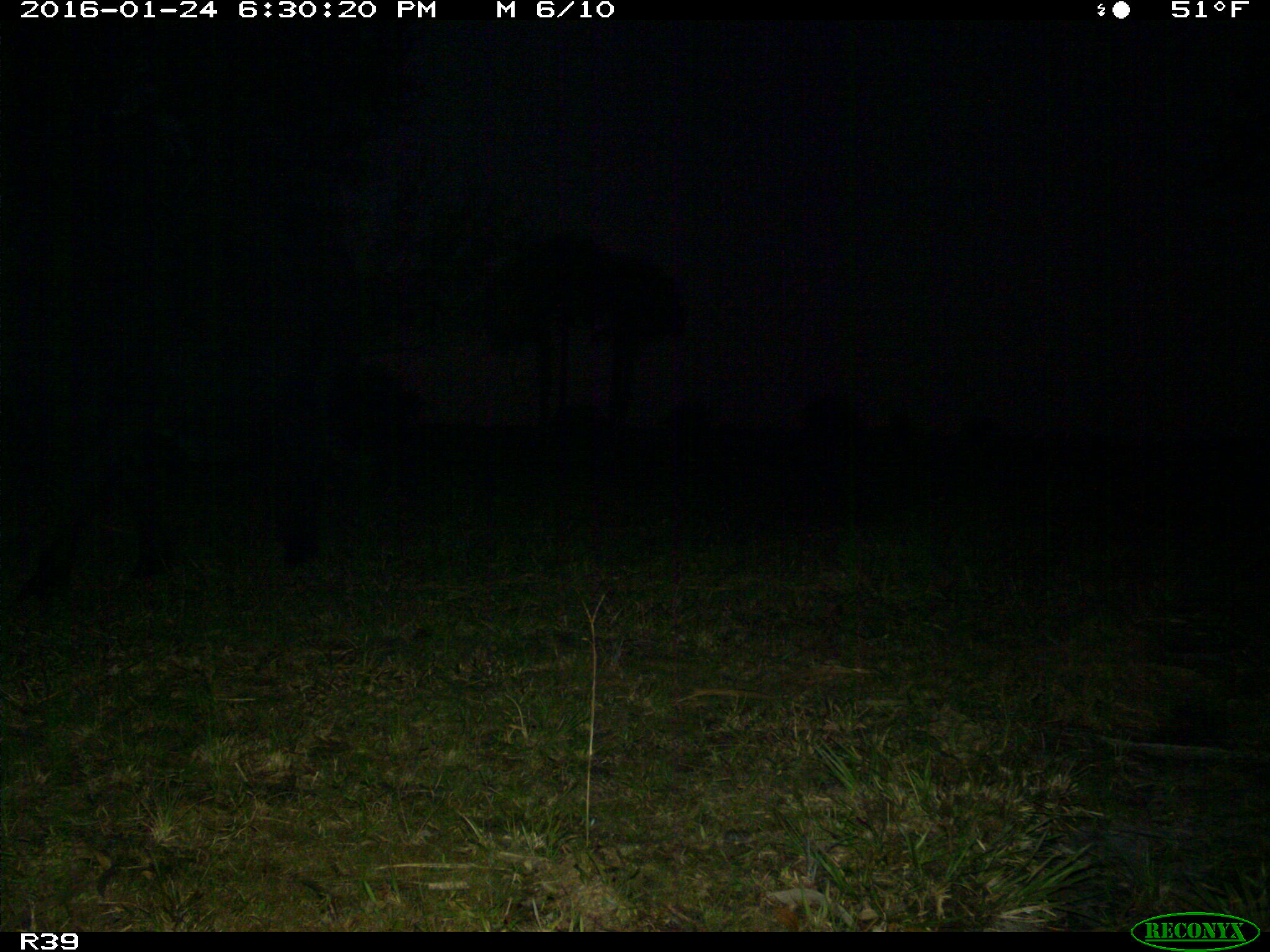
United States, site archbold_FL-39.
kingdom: Animalia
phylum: Chordata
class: Mammalia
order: Artiodactyla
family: Bovidae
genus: Bos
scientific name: Bos taurus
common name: domestic cow